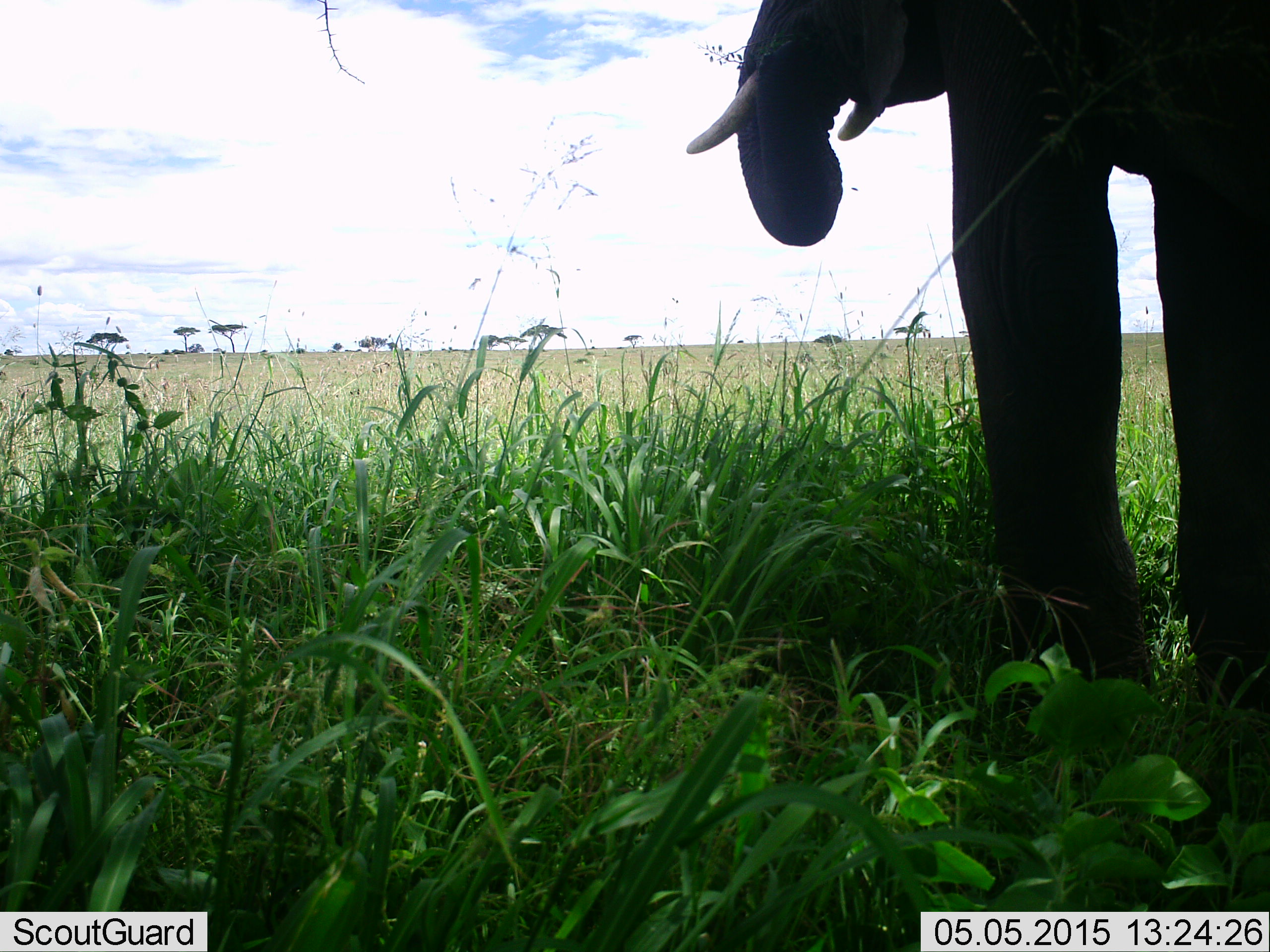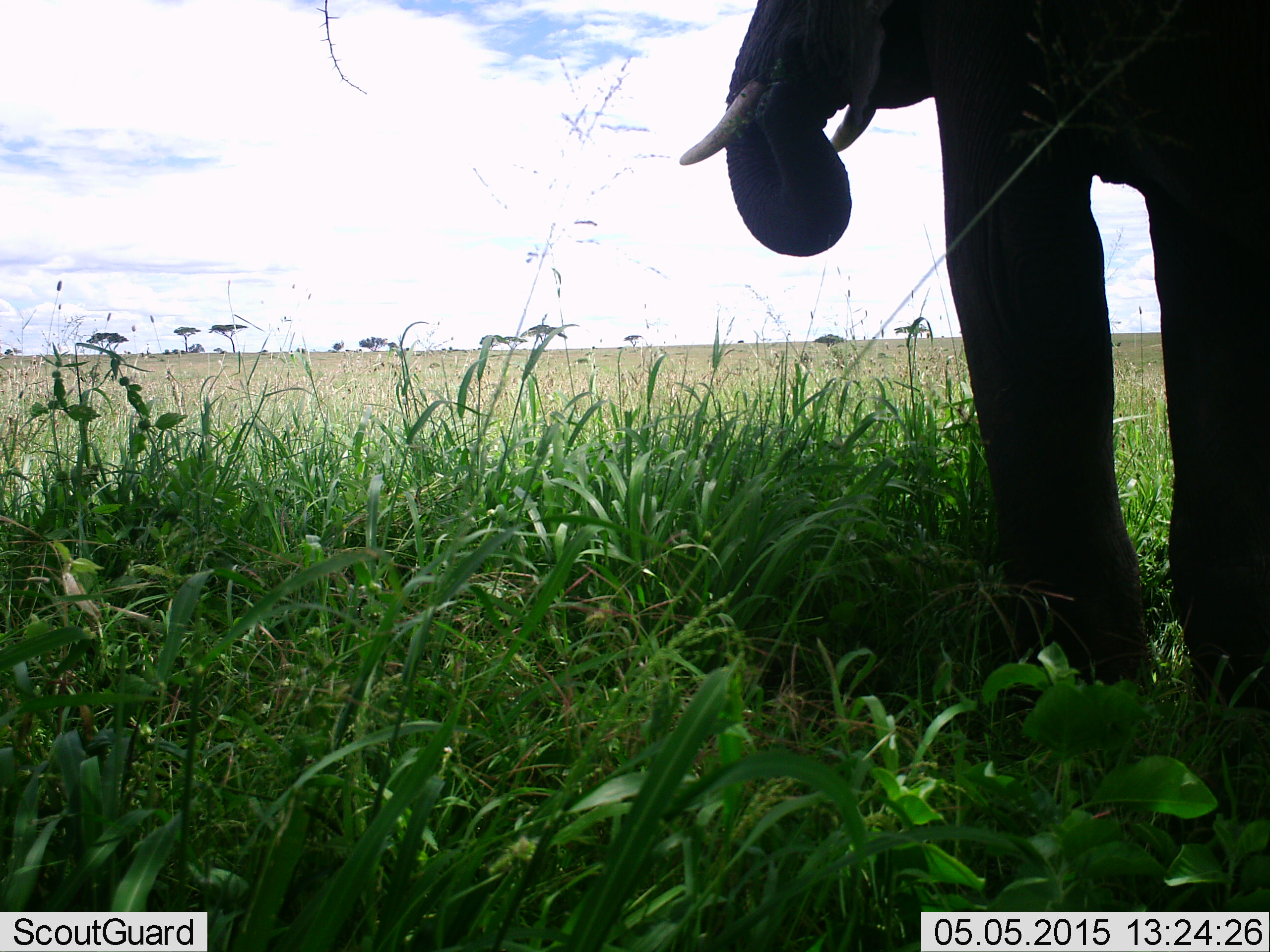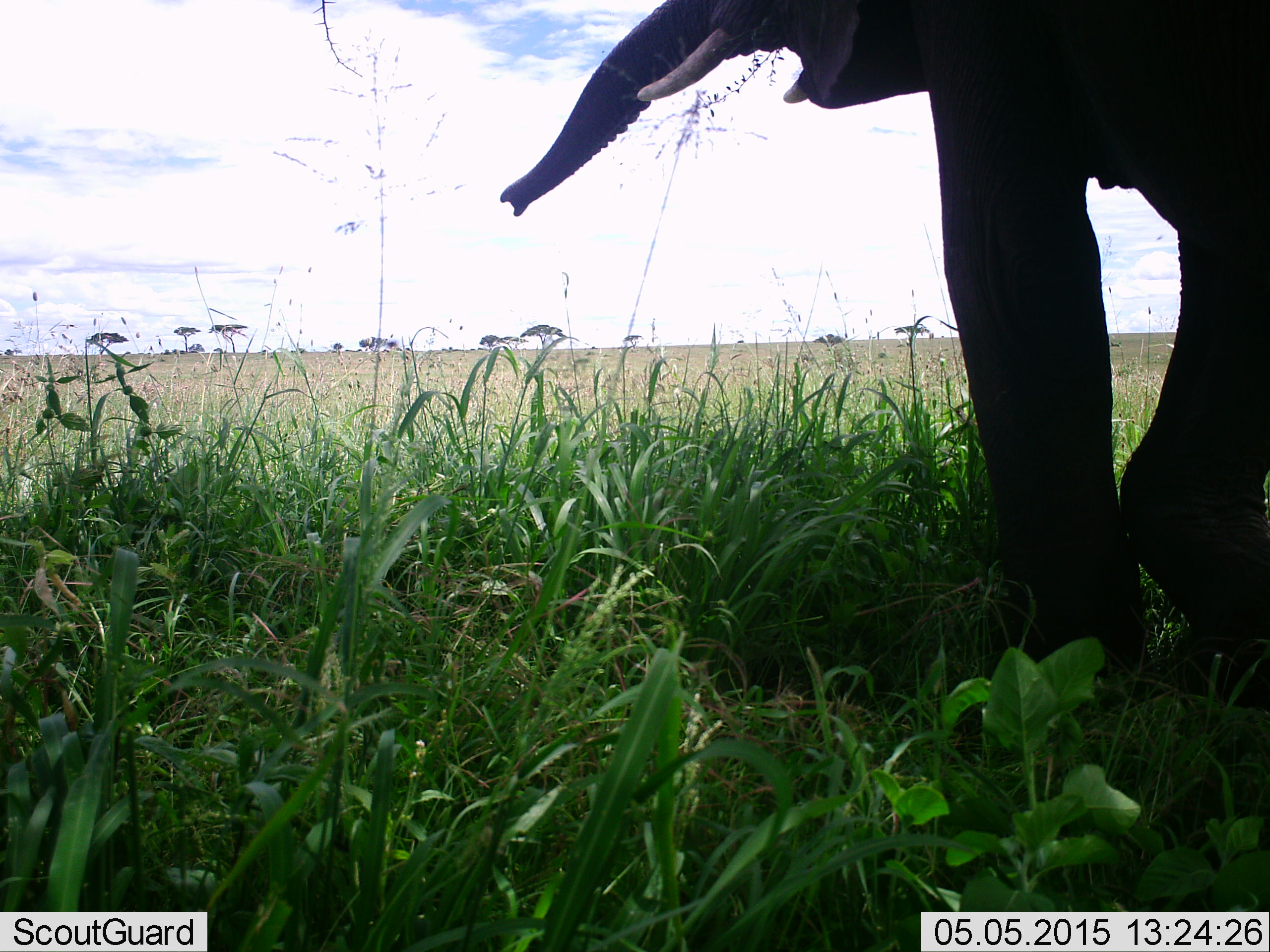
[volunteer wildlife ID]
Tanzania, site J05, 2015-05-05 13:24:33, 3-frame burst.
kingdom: Animalia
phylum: Chordata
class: Mammalia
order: Proboscidea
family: Elephantidae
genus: Loxodonta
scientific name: Loxodonta africana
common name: african bush elephant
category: elephant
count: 1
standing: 80%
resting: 0%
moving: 10%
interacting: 0%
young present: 0%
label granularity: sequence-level